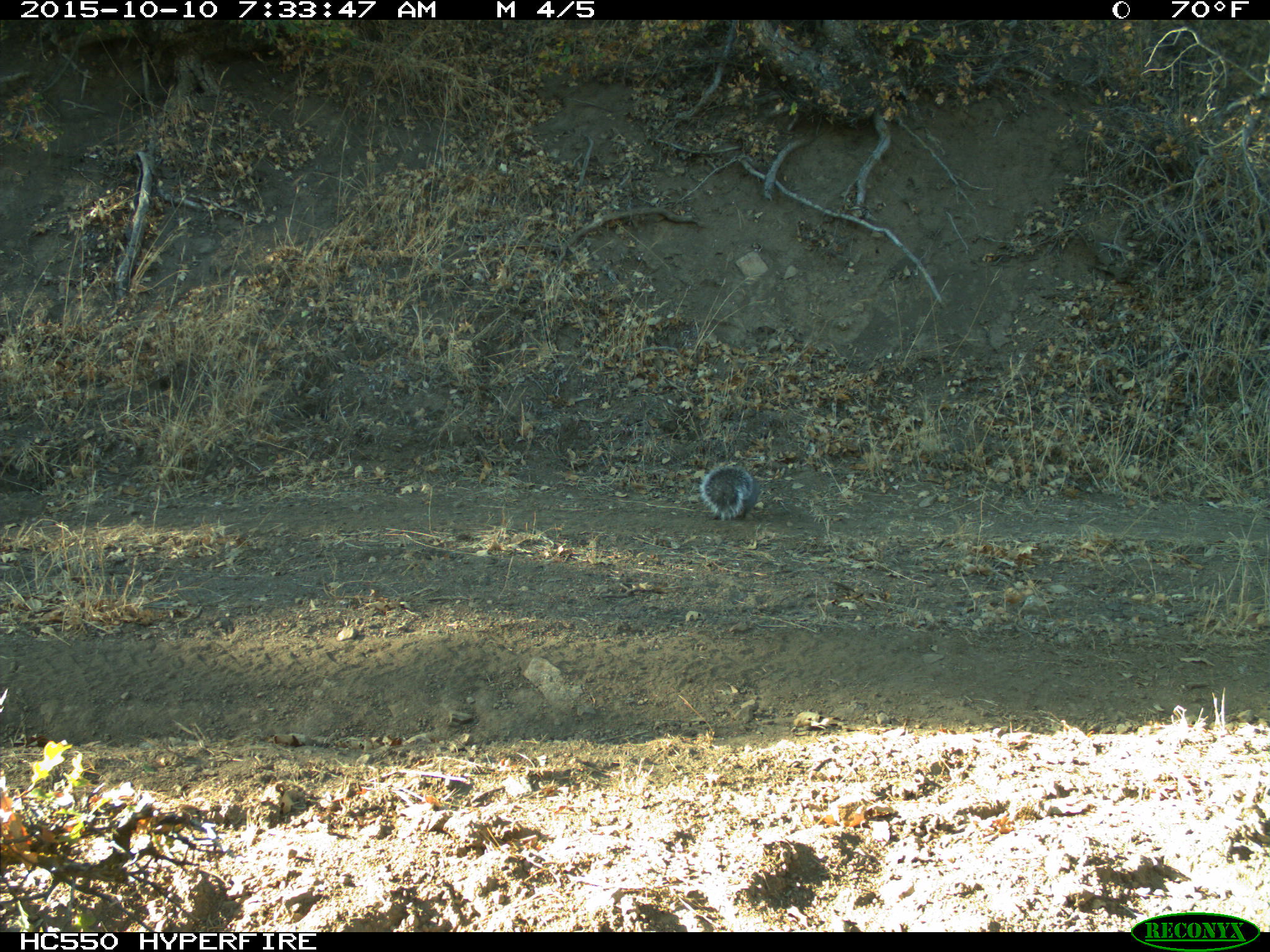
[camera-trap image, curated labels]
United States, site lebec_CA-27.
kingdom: Animalia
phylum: Chordata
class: Mammalia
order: Rodentia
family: Sciuridae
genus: Sciurus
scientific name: Sciurus carolinensis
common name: eastern gray squirrel